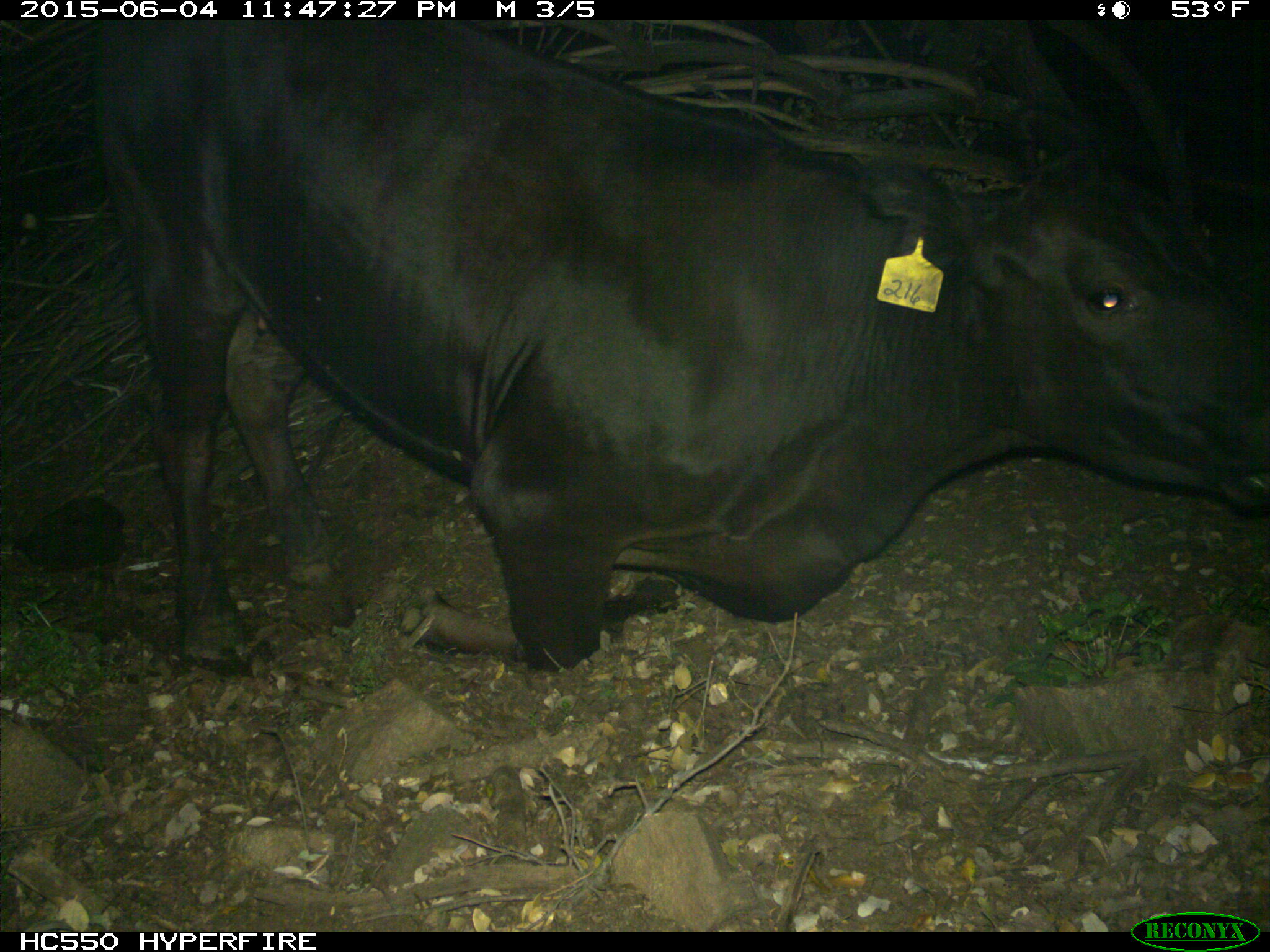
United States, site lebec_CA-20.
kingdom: Animalia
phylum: Chordata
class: Mammalia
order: Artiodactyla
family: Bovidae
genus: Bos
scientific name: Bos taurus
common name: domestic cow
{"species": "Bos taurus (domestic cow)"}